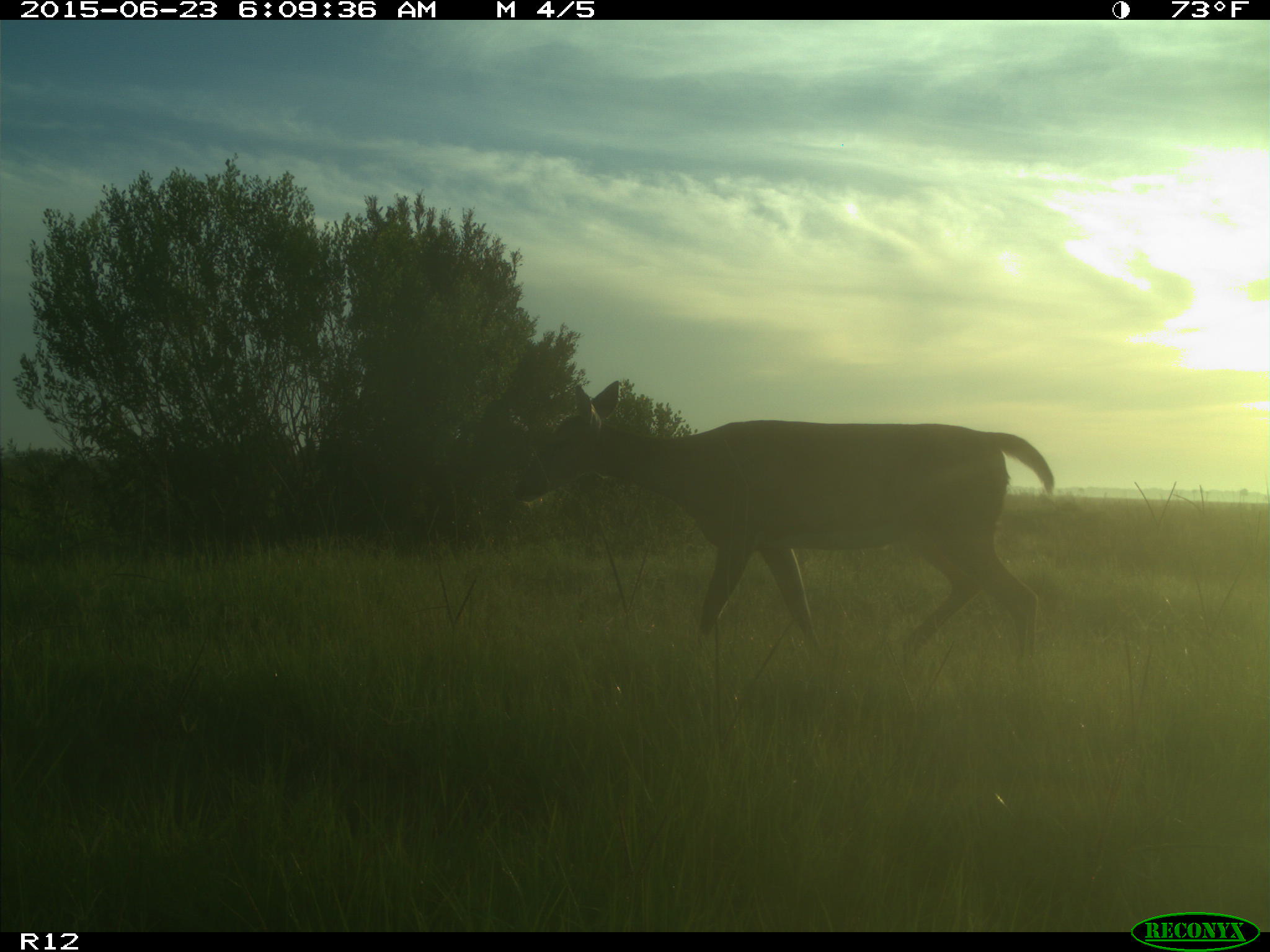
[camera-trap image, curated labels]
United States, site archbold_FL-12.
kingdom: Animalia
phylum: Chordata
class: Mammalia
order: Artiodactyla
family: Cervidae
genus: Odocoileus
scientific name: Odocoileus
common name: deer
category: unidentified deer